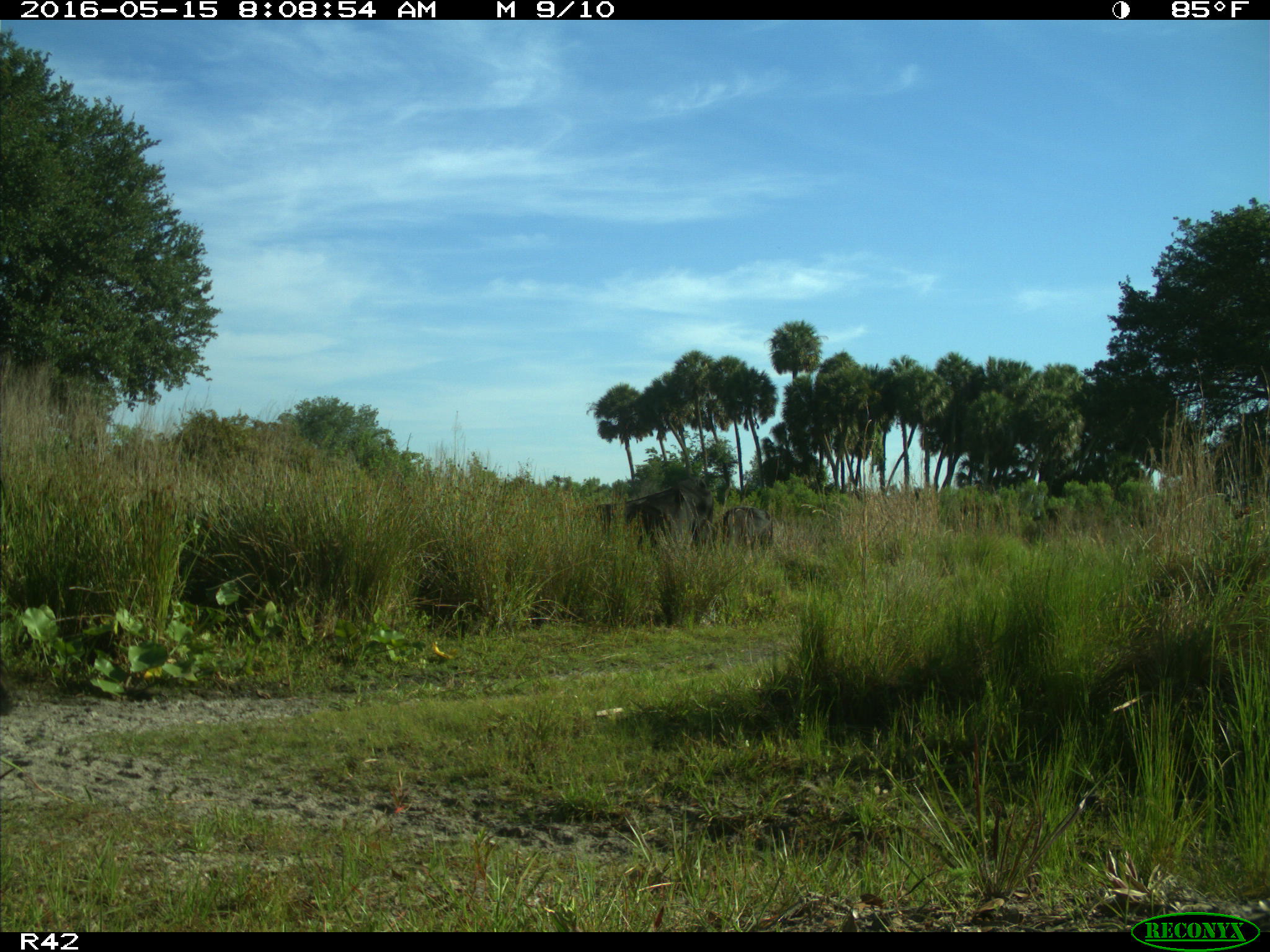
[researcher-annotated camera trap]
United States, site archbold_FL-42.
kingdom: Animalia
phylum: Chordata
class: Mammalia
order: Artiodactyla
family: Bovidae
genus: Bos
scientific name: Bos taurus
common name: domestic cow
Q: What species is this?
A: Bos taurus (domestic cow).